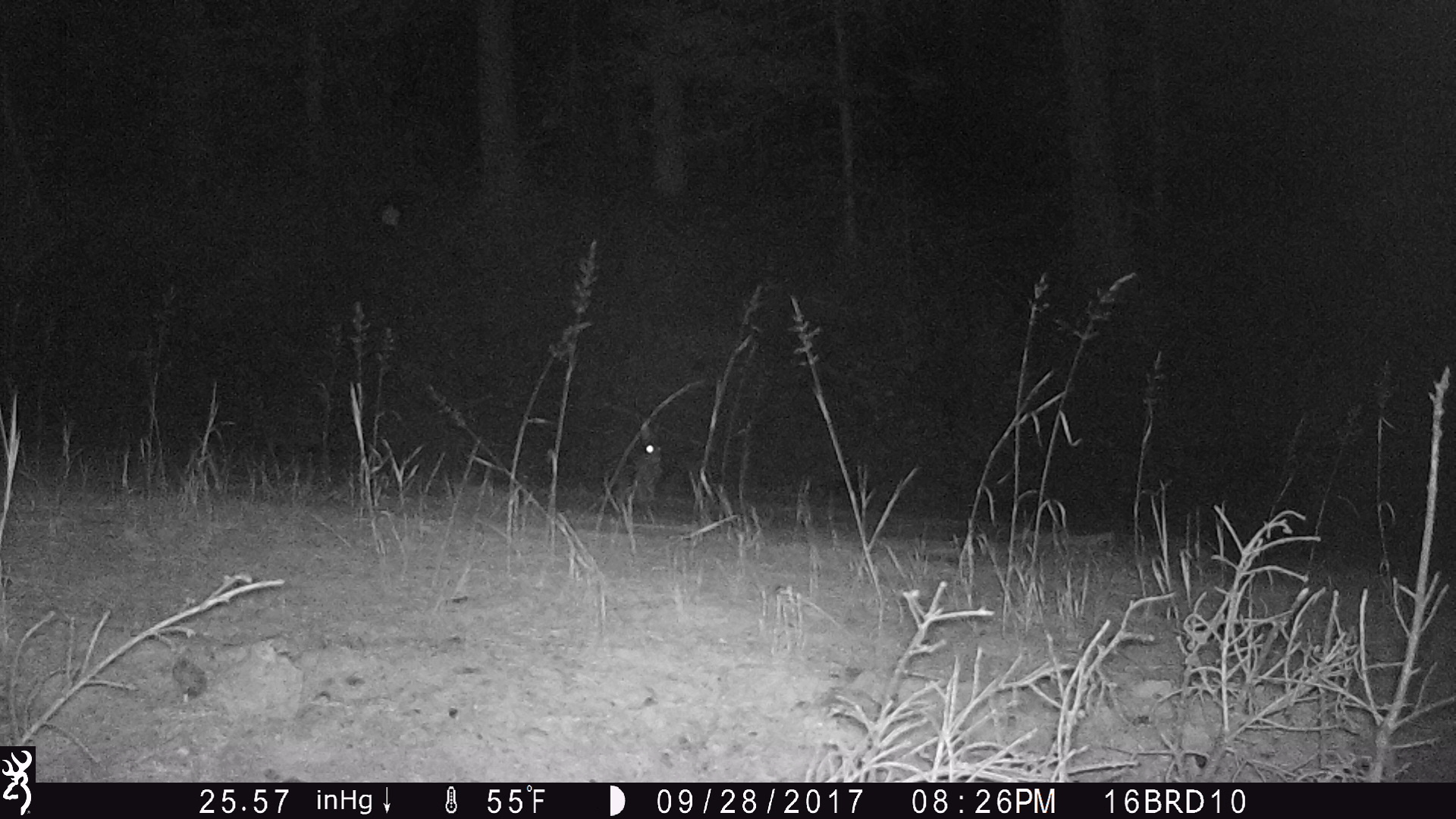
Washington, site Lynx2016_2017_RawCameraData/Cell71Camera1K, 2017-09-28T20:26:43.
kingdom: Animalia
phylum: Chordata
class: Mammalia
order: Lagomorpha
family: Leporidae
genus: Lepus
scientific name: Lepus americanus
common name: snowshoe hare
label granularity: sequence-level